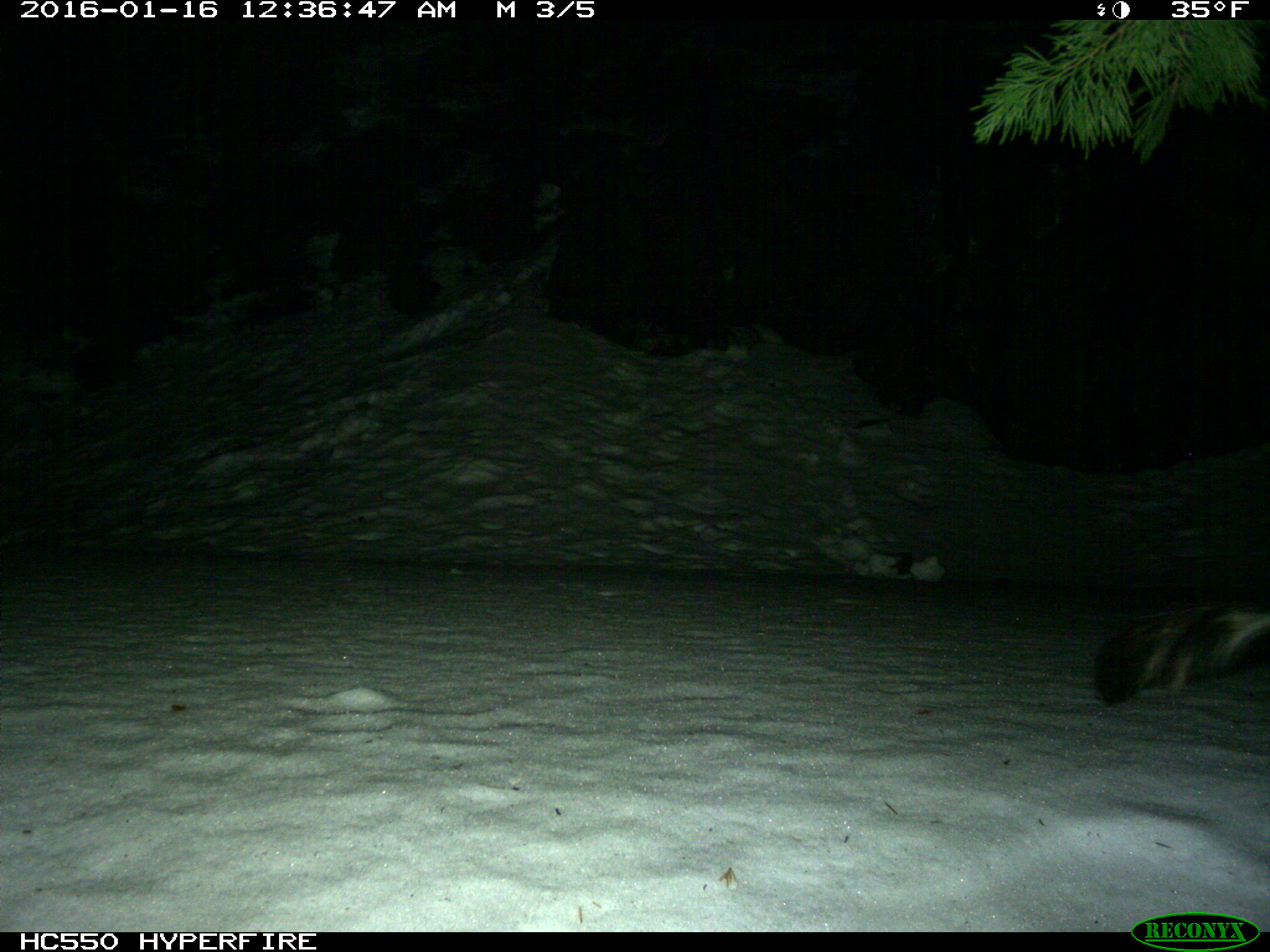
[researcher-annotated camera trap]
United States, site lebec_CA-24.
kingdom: Animalia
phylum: Chordata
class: Mammalia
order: Carnivora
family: Mephitidae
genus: Mephitis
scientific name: Mephitis mephitis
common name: striped skunk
Mephitis mephitis (striped skunk).